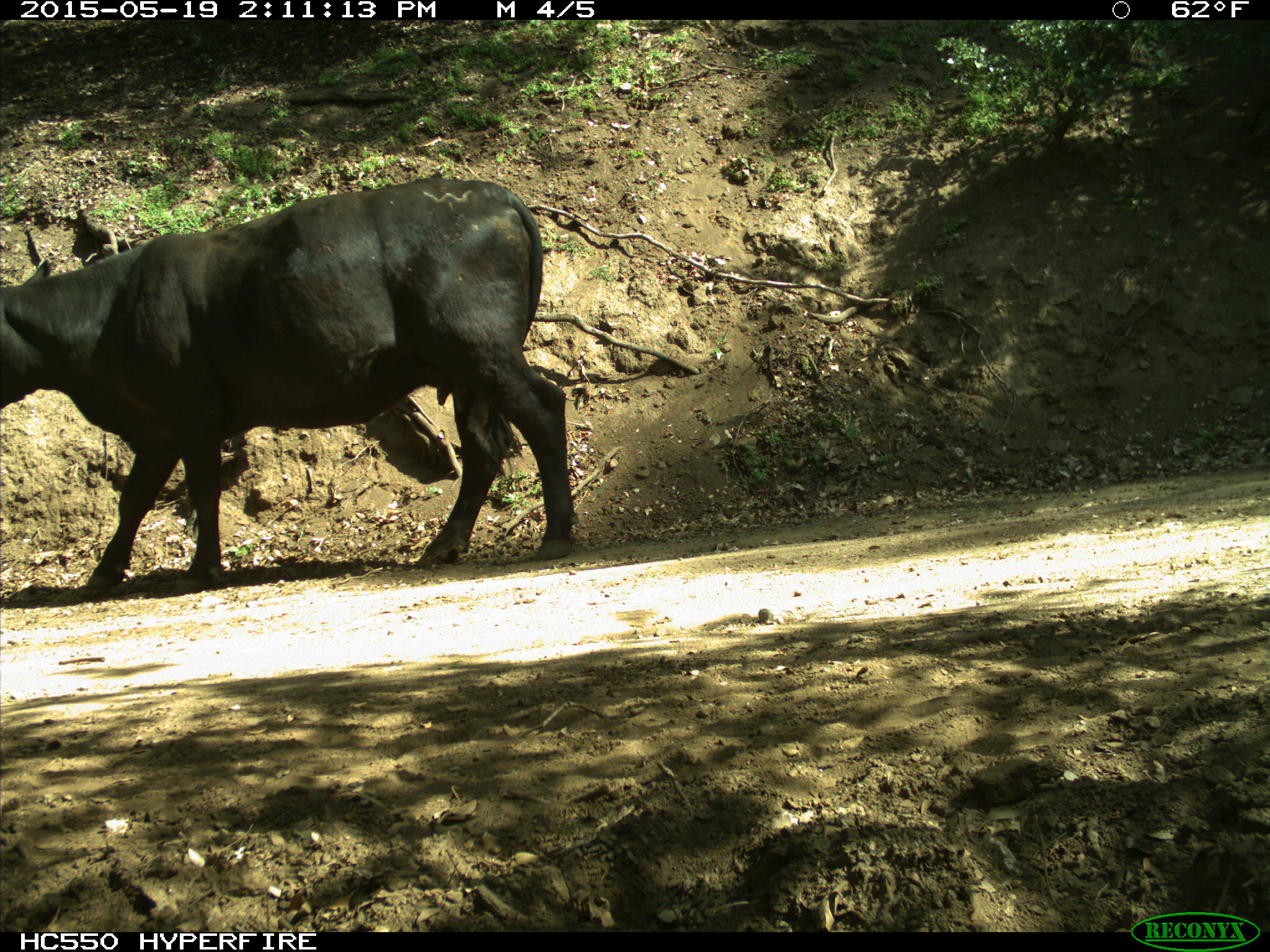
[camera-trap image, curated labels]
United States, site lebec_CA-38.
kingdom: Animalia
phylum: Chordata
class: Mammalia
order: Artiodactyla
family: Bovidae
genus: Bos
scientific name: Bos taurus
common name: domestic cow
Bos taurus (domestic cow).